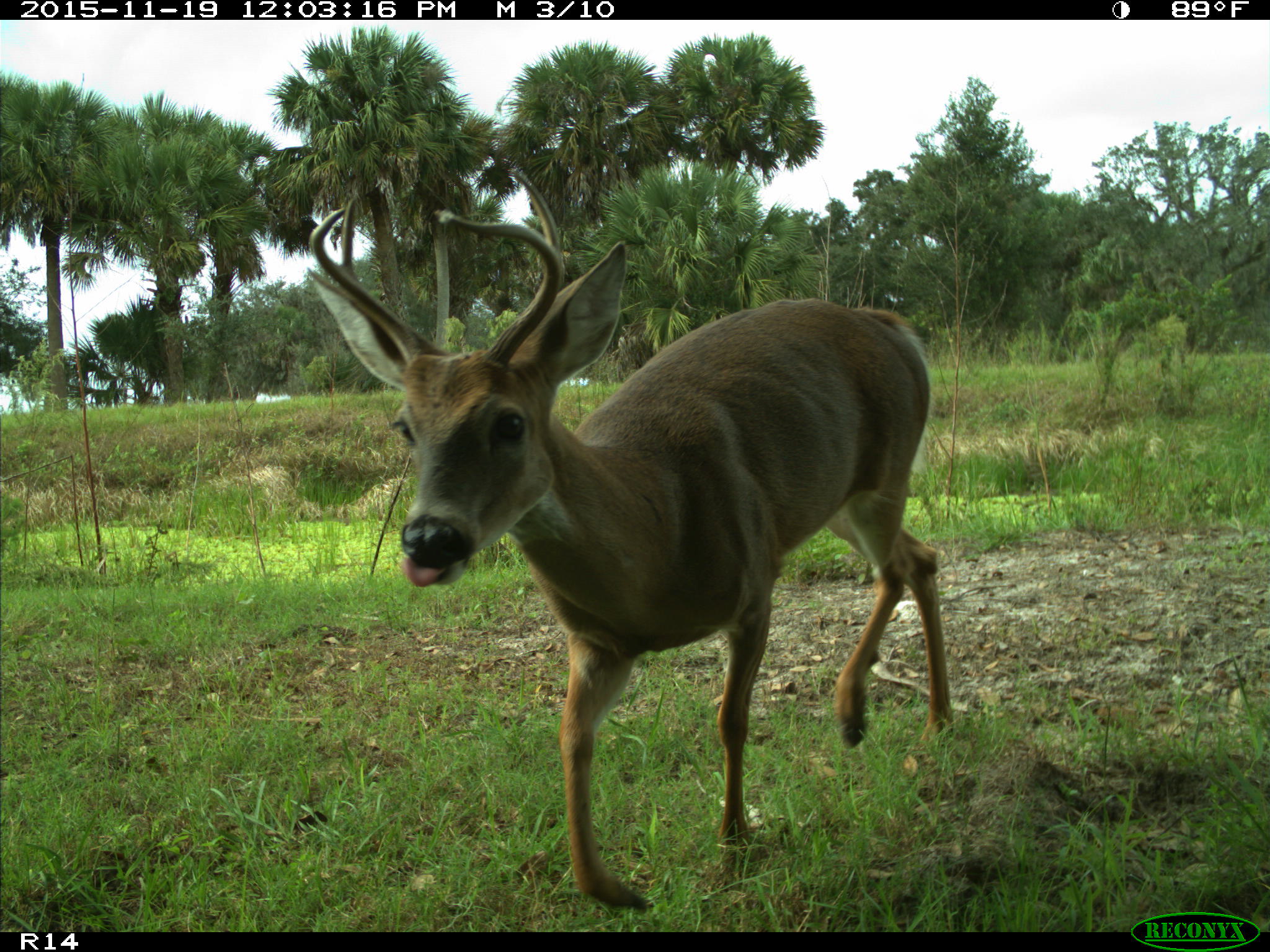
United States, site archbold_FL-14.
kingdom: Animalia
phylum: Chordata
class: Mammalia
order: Artiodactyla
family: Cervidae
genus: Odocoileus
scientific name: Odocoileus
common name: deer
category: unidentified deer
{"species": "unidentified deer (deer) (Odocoileus)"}